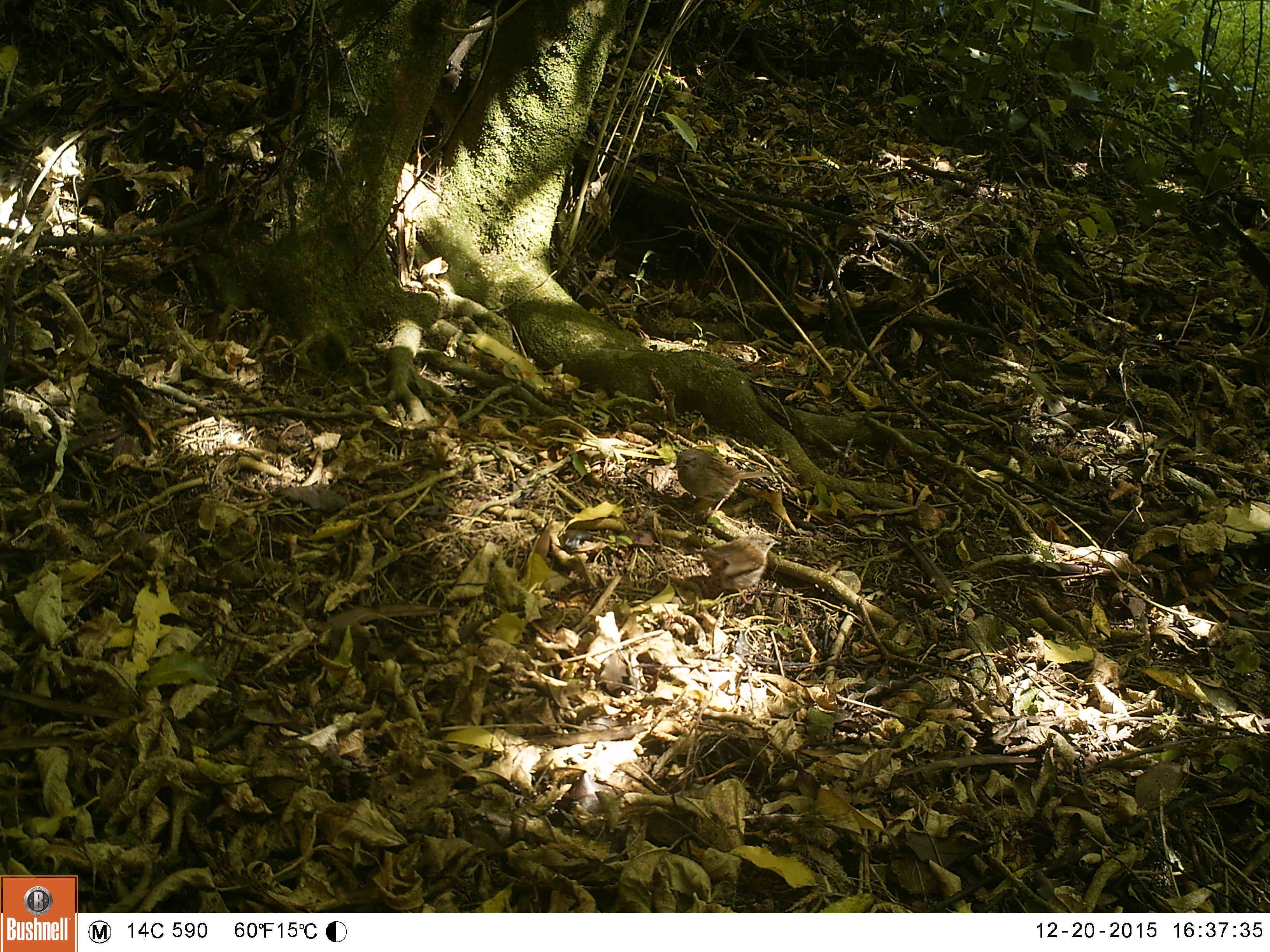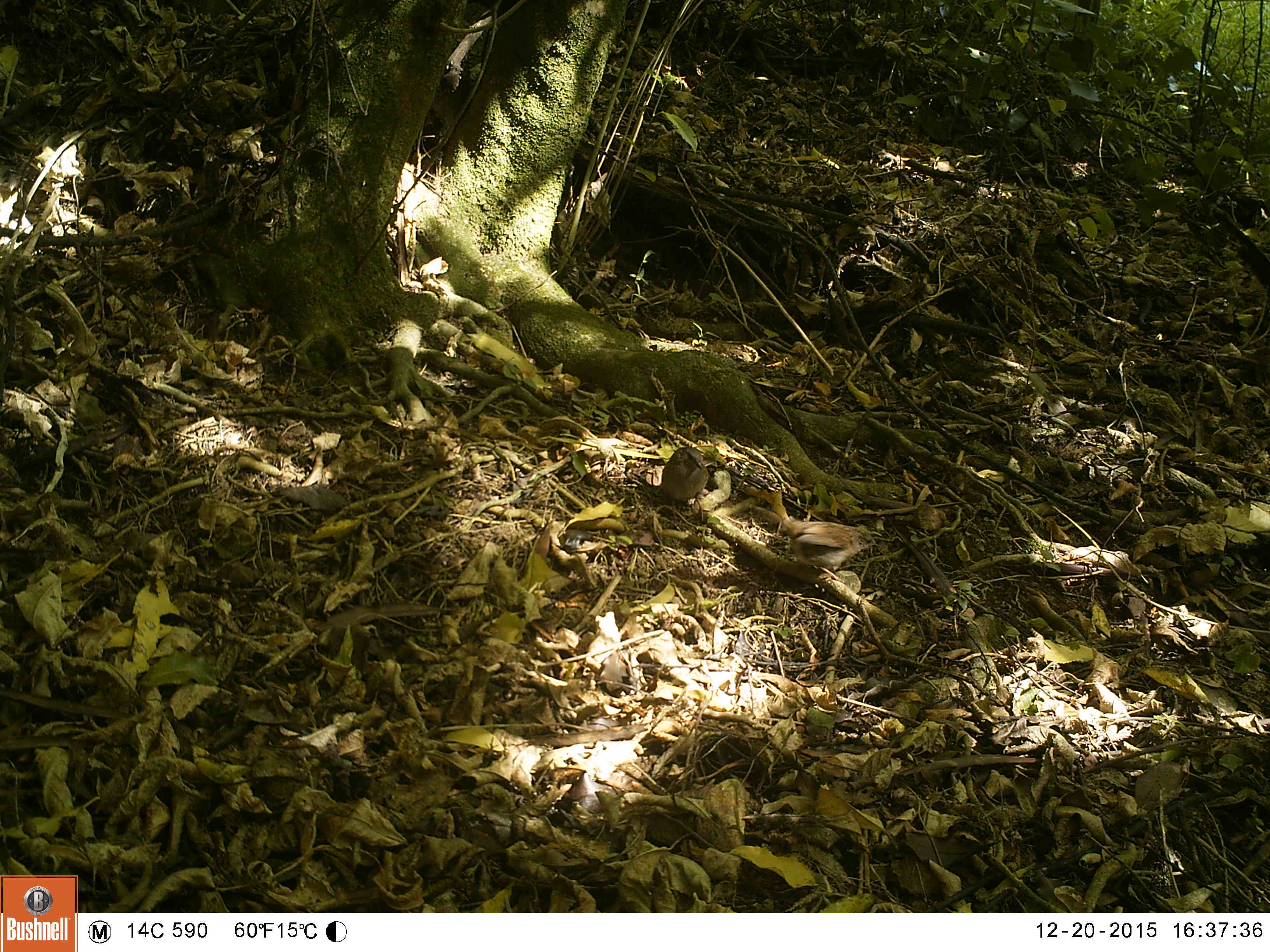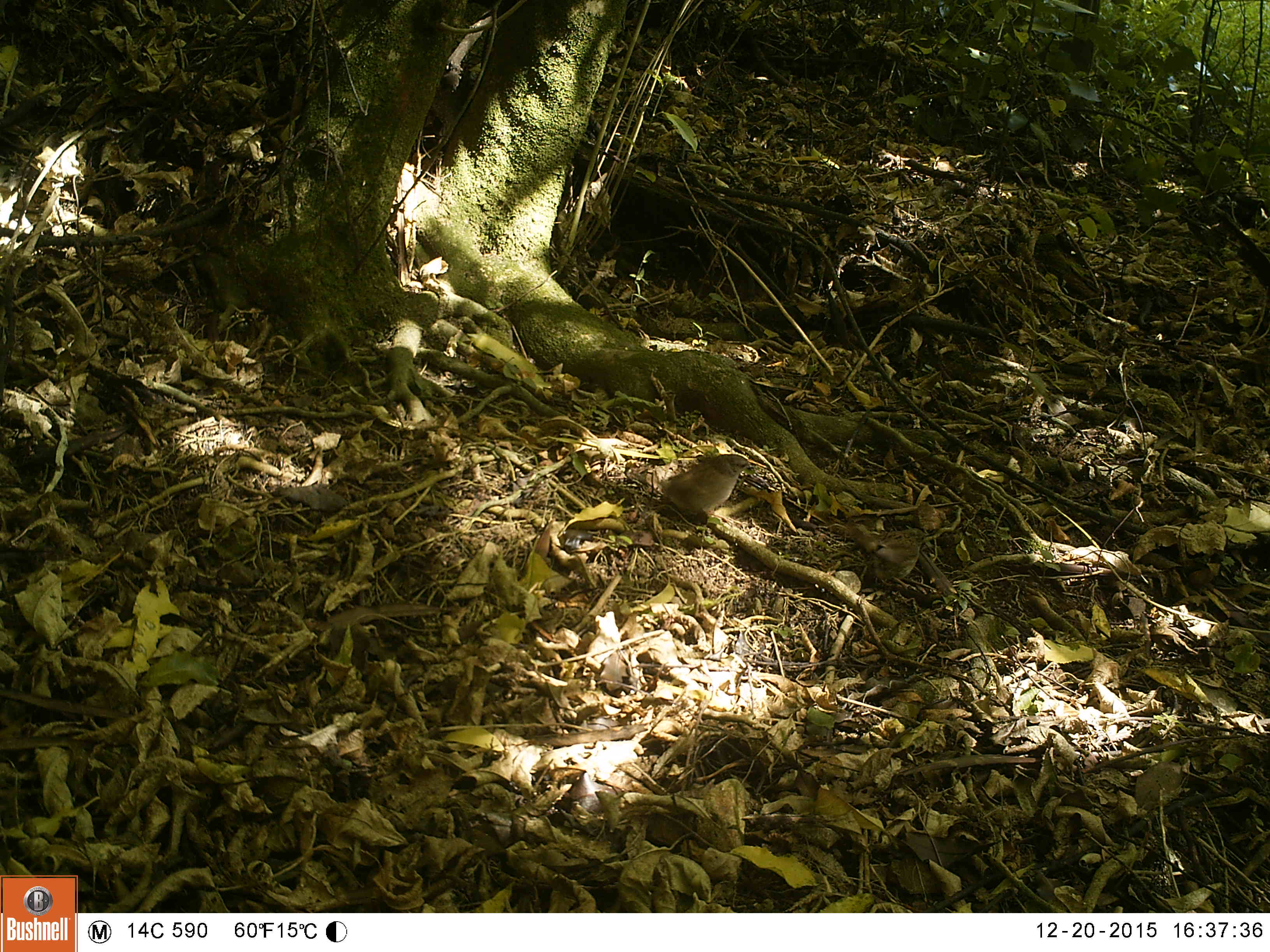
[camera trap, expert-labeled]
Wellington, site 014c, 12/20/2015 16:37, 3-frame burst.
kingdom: Animalia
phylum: Chordata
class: Aves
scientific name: Aves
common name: bird